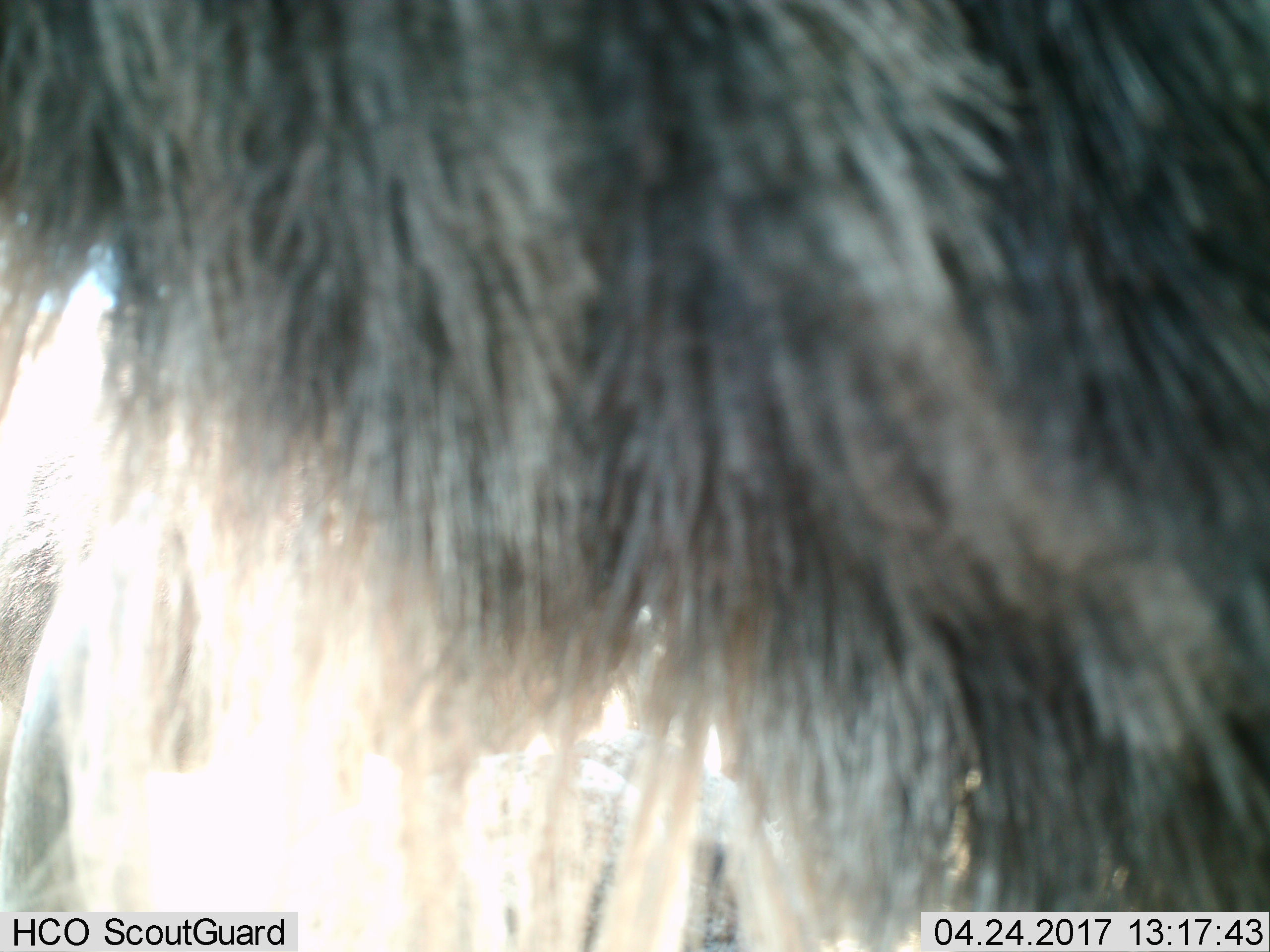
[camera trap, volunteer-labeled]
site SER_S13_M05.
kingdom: Animalia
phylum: Chordata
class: Mammalia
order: Artiodactyla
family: Bovidae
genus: Connochaetes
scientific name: Connochaetes taurinus taurinus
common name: blue wildebeest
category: wildebeestblue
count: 1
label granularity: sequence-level